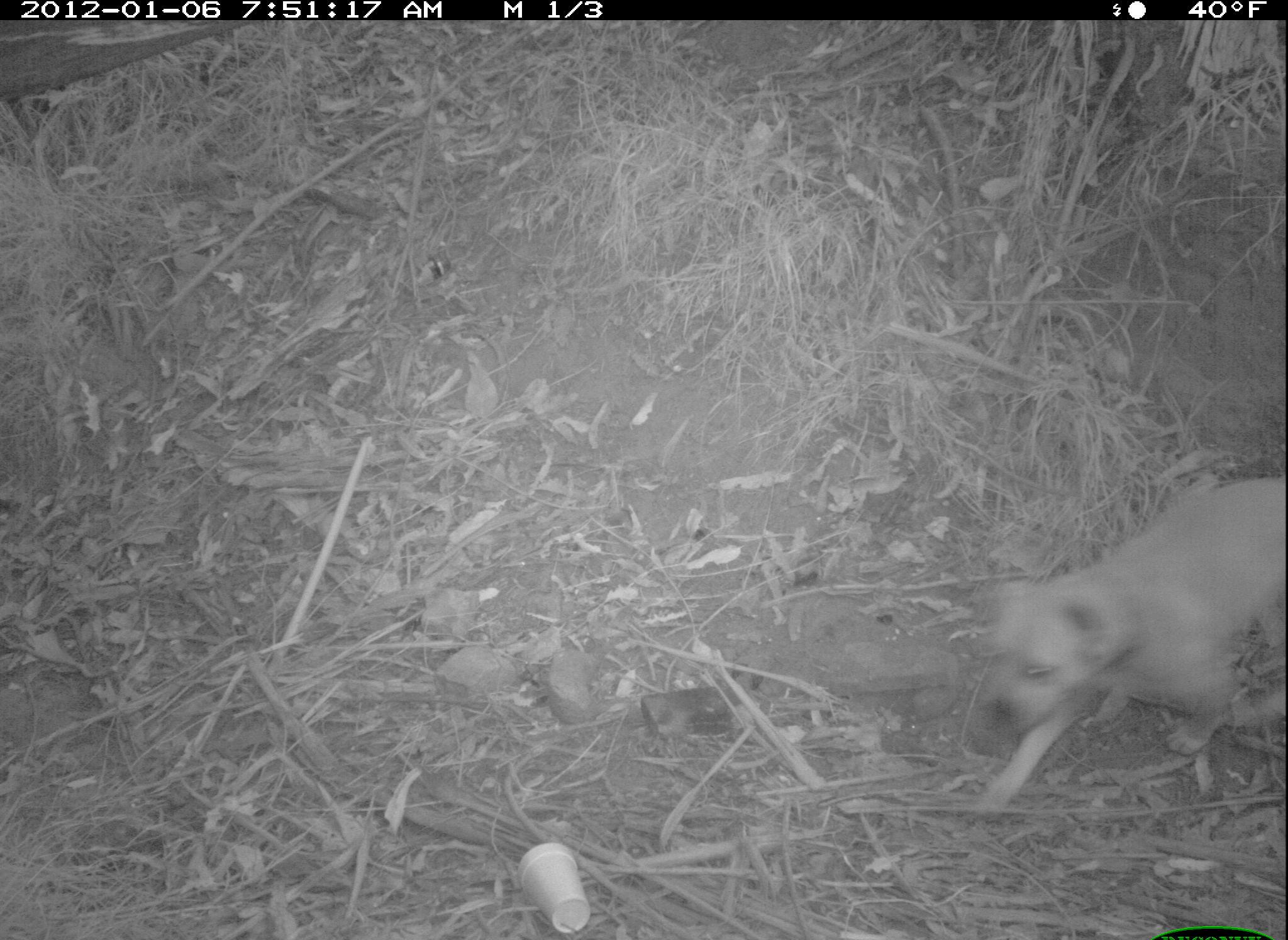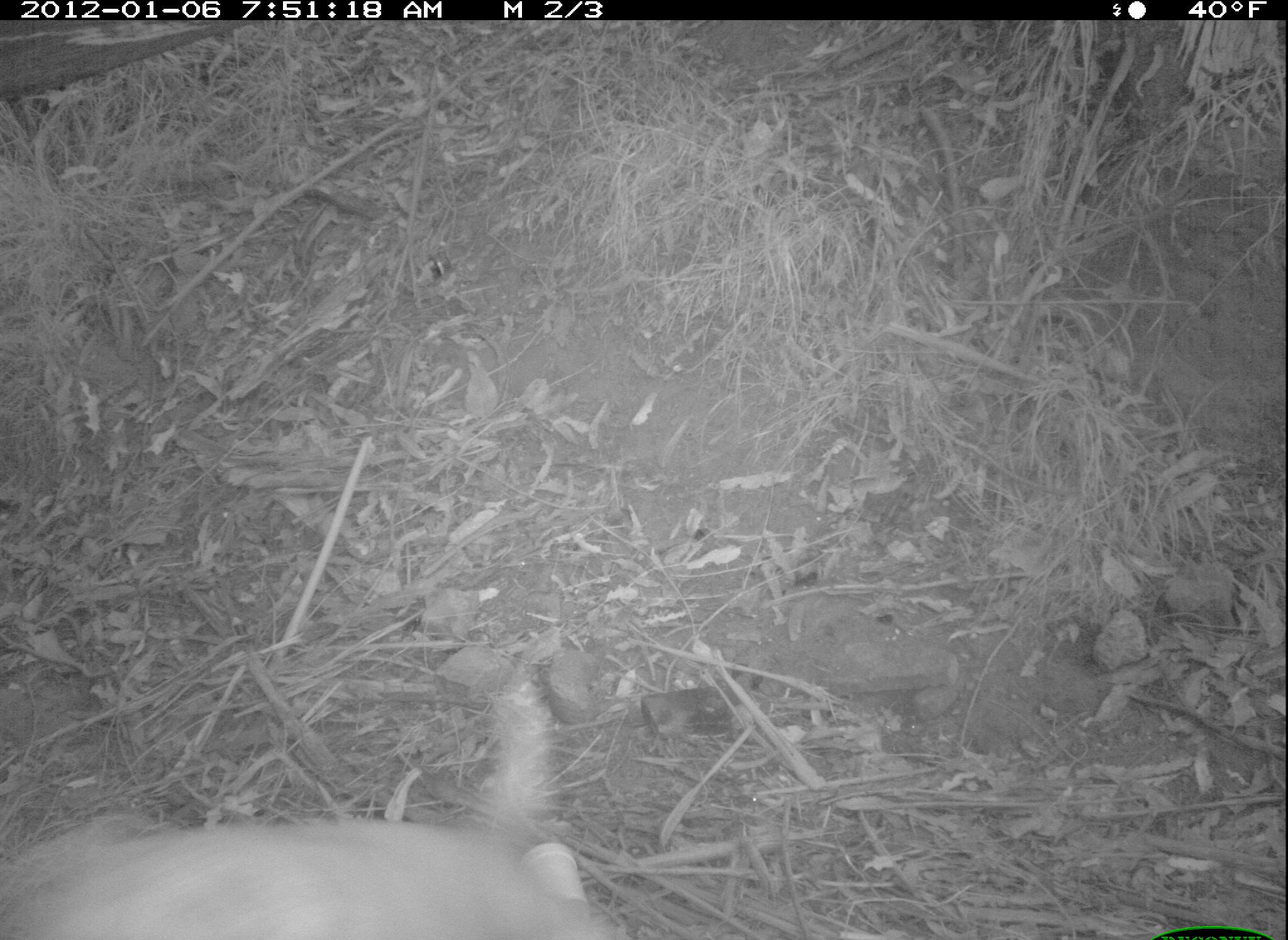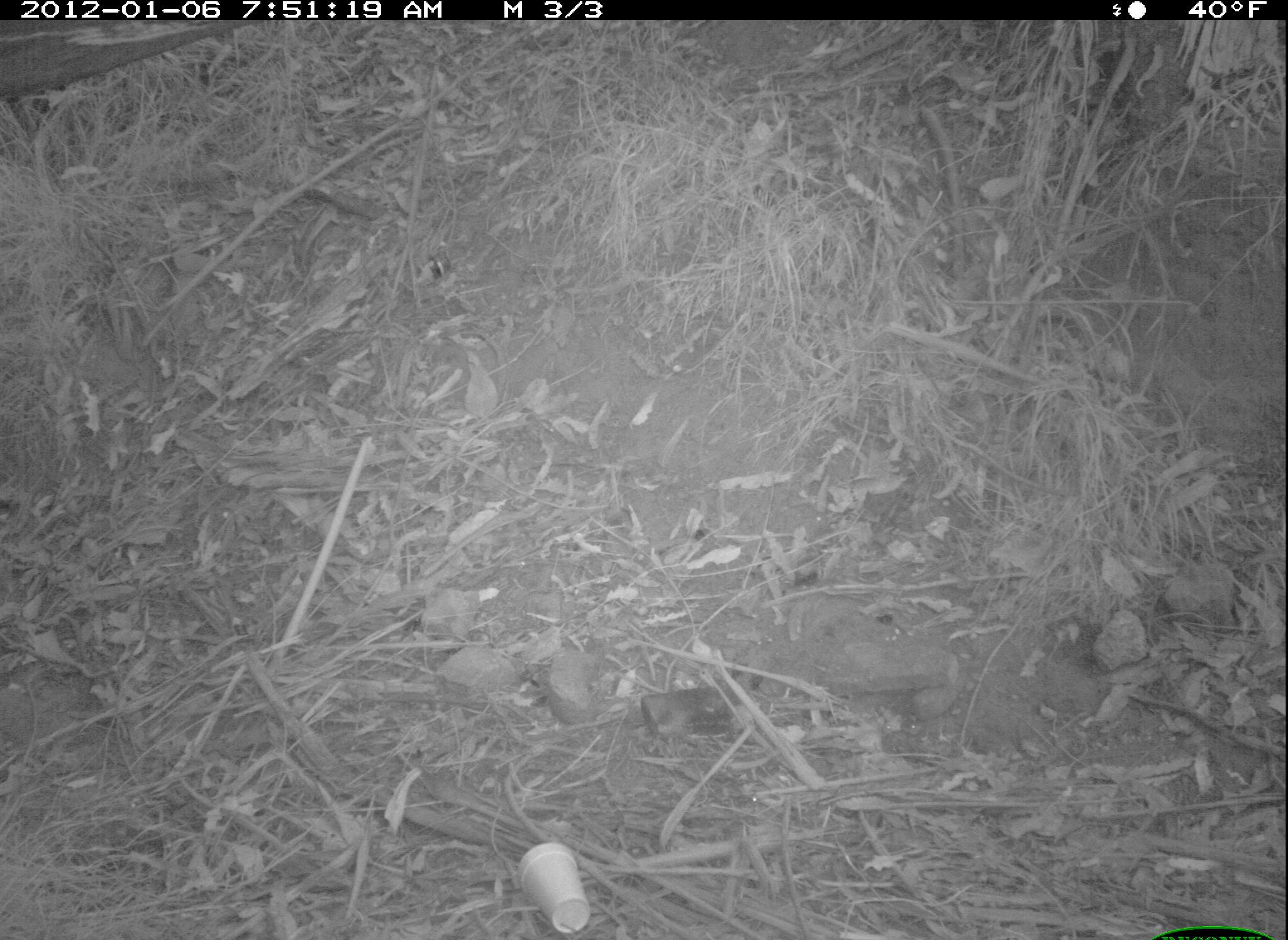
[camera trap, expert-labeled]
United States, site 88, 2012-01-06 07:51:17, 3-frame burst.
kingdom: Animalia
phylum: Chordata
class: Mammalia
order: Carnivora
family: Canidae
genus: Canis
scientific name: Canis familiaris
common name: domestic dog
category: dog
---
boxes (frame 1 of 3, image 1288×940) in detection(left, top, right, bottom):
dog: detection(945, 464, 1283, 820)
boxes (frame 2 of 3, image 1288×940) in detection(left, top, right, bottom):
dog: detection(3, 681, 631, 937)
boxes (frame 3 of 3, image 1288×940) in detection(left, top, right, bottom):
dog: detection(0, 16, 280, 87)